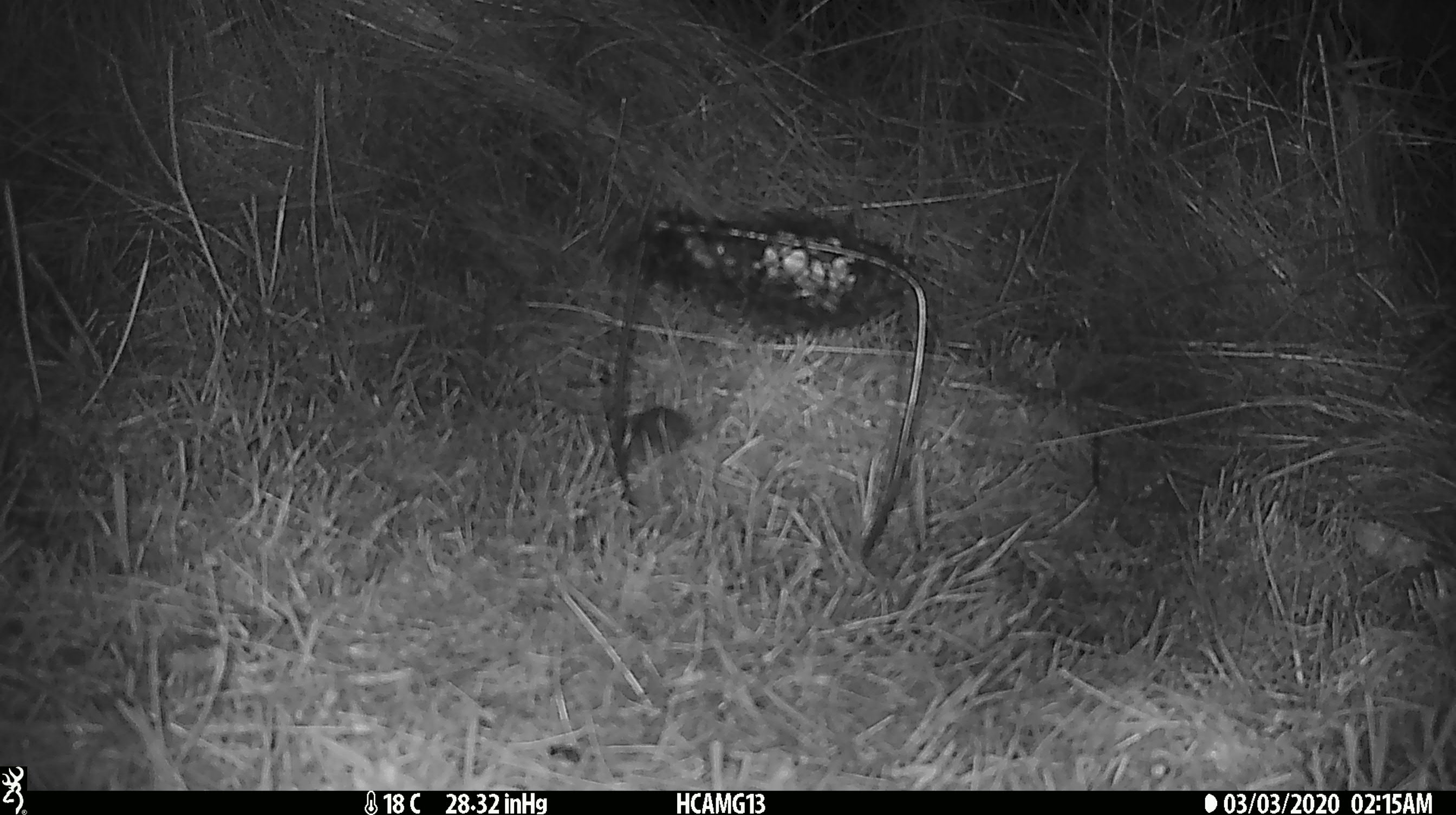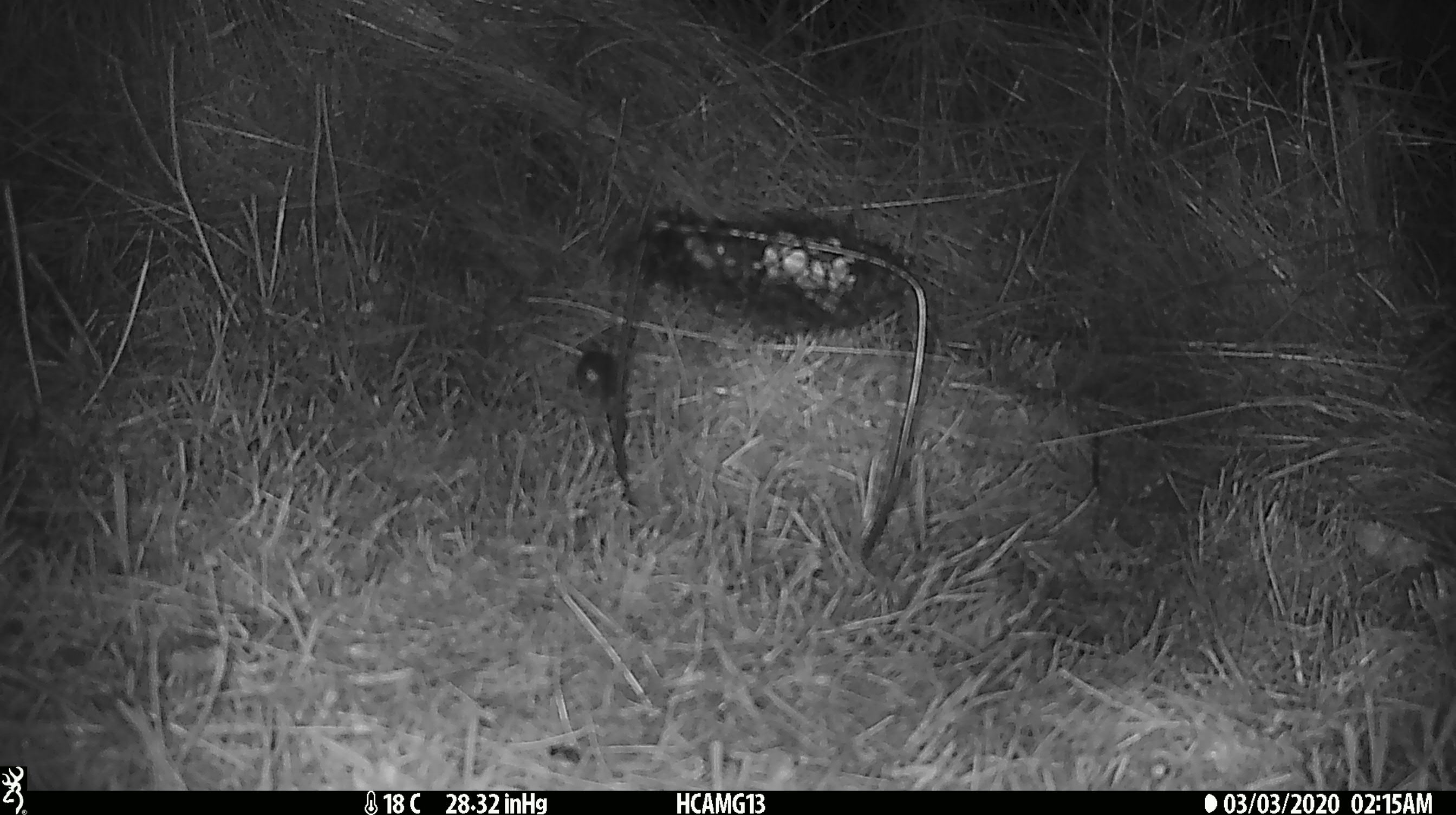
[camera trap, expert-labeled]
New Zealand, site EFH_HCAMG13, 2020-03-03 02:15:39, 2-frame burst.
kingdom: Animalia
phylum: Chordata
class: Mammalia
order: Rodentia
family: Muridae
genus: Mus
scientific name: Mus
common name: mouse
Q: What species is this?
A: Mouse (Mus).